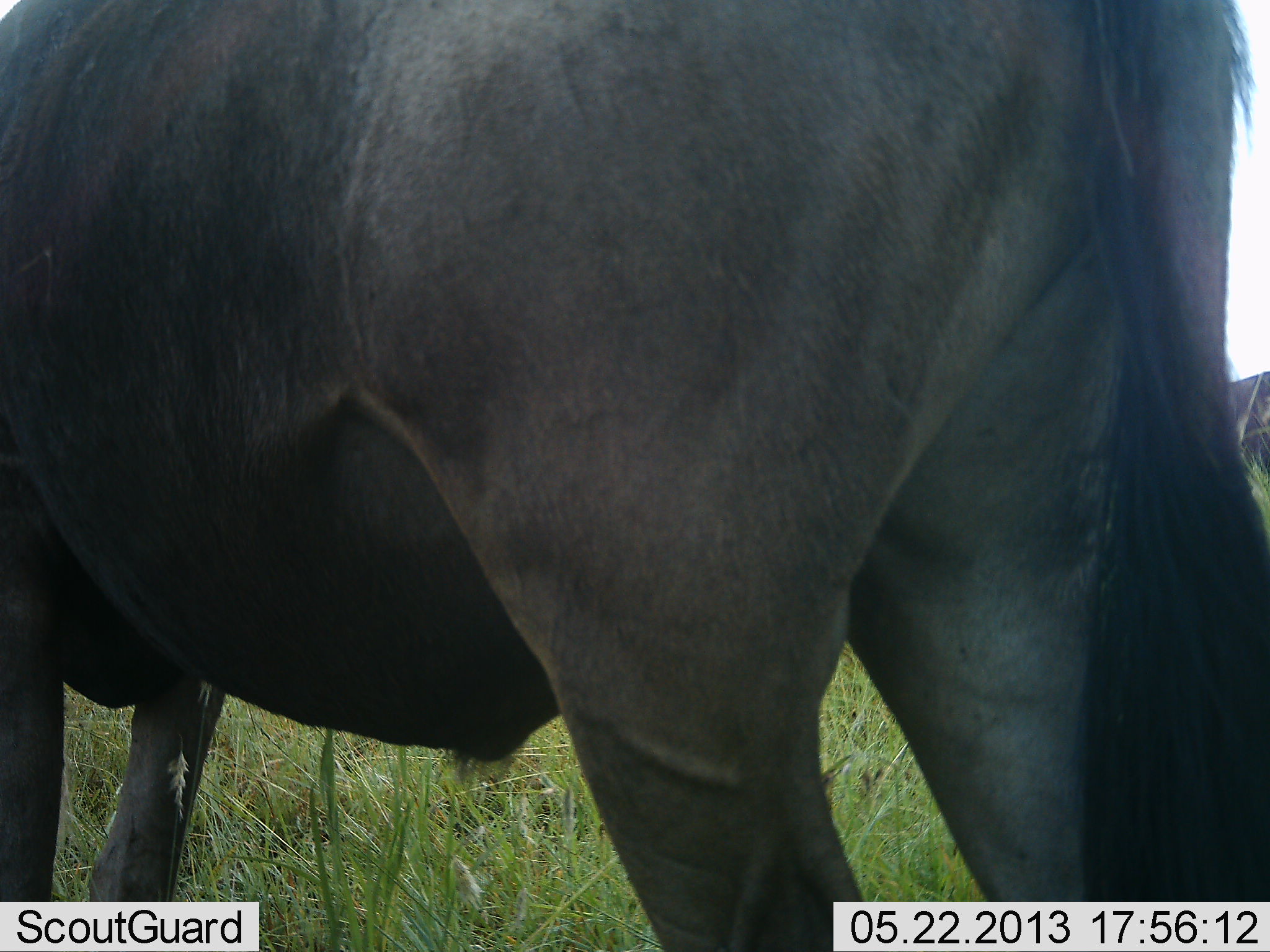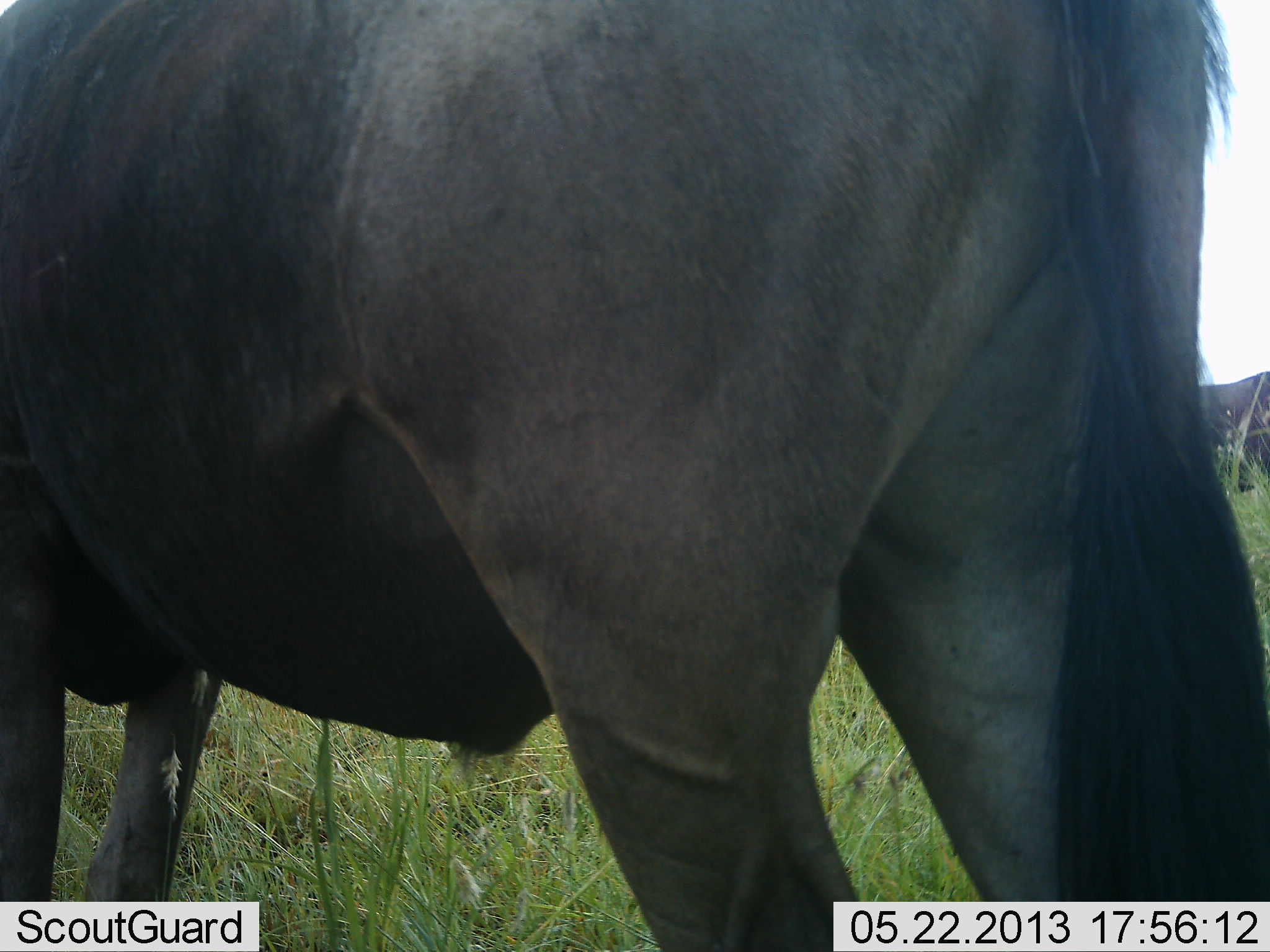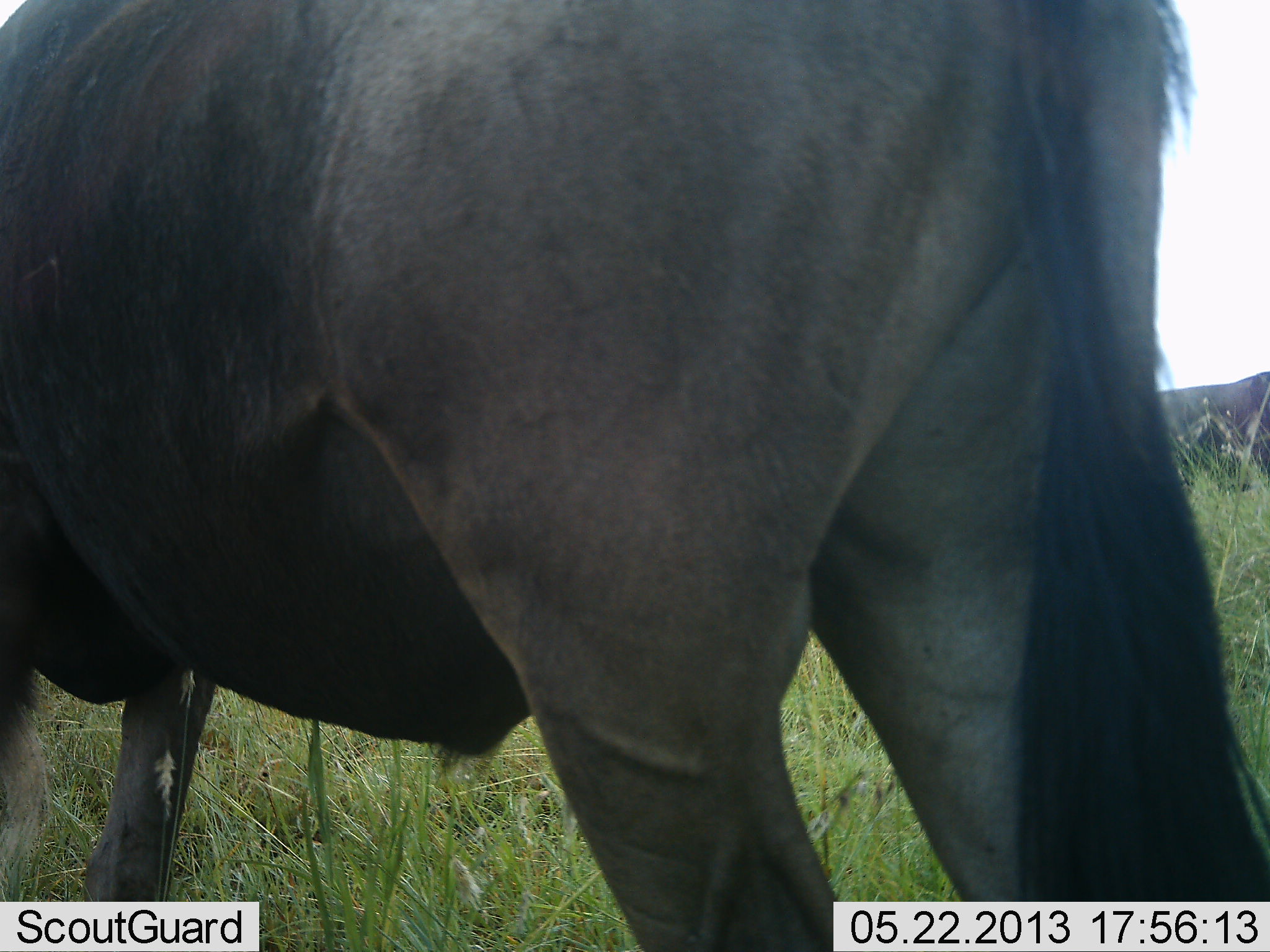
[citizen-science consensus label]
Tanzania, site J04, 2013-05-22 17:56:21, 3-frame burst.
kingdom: Animalia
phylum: Chordata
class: Mammalia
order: Artiodactyla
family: Bovidae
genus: Connochaetes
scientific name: Connochaetes taurinus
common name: blue wildebeest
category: wildebeest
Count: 2.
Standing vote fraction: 80%.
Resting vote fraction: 0%.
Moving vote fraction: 4%.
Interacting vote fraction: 0%.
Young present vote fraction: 0%.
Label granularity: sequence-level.